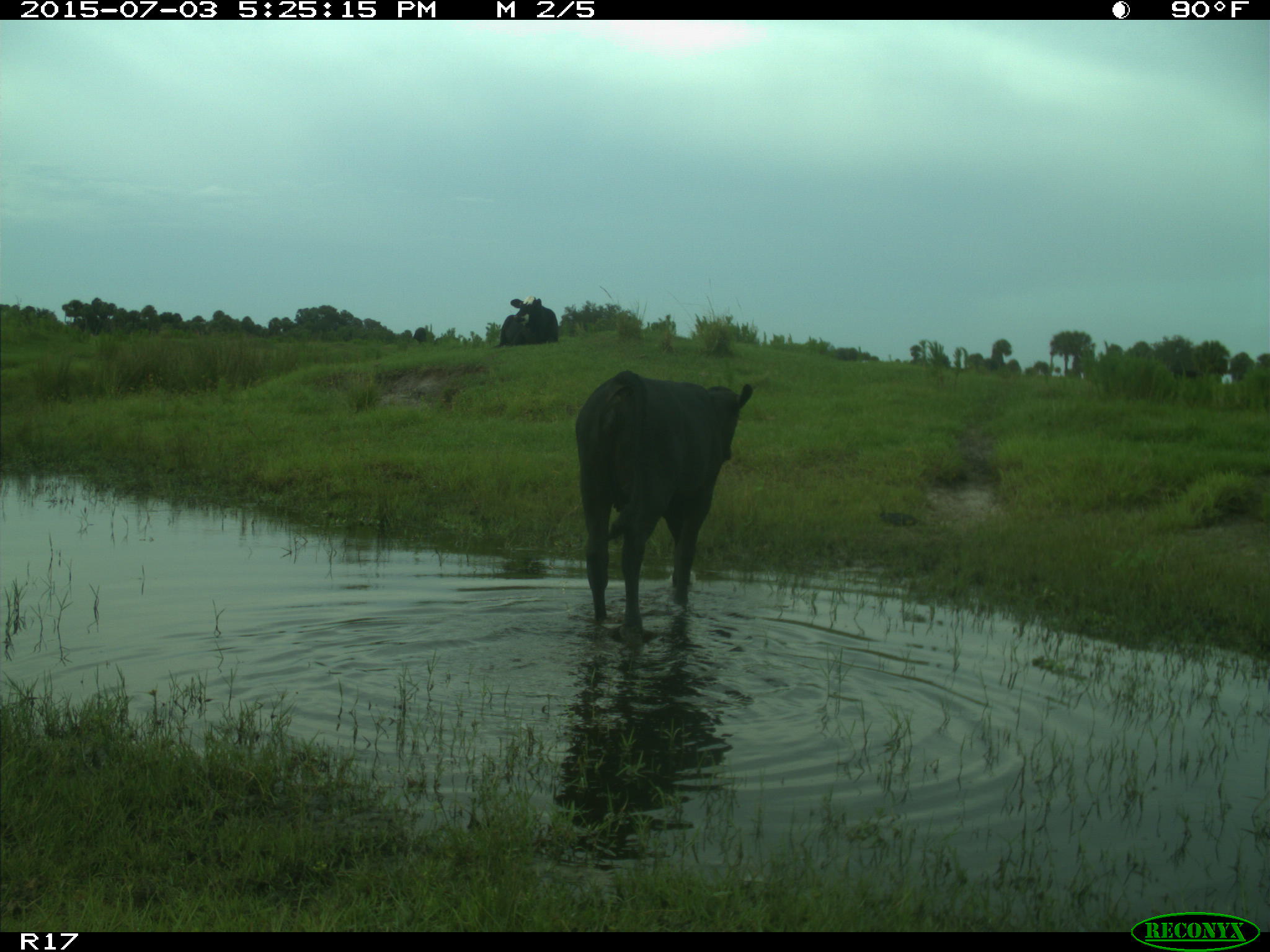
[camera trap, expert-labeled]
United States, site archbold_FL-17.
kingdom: Animalia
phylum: Chordata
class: Mammalia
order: Artiodactyla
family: Bovidae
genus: Bos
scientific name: Bos taurus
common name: domestic cow